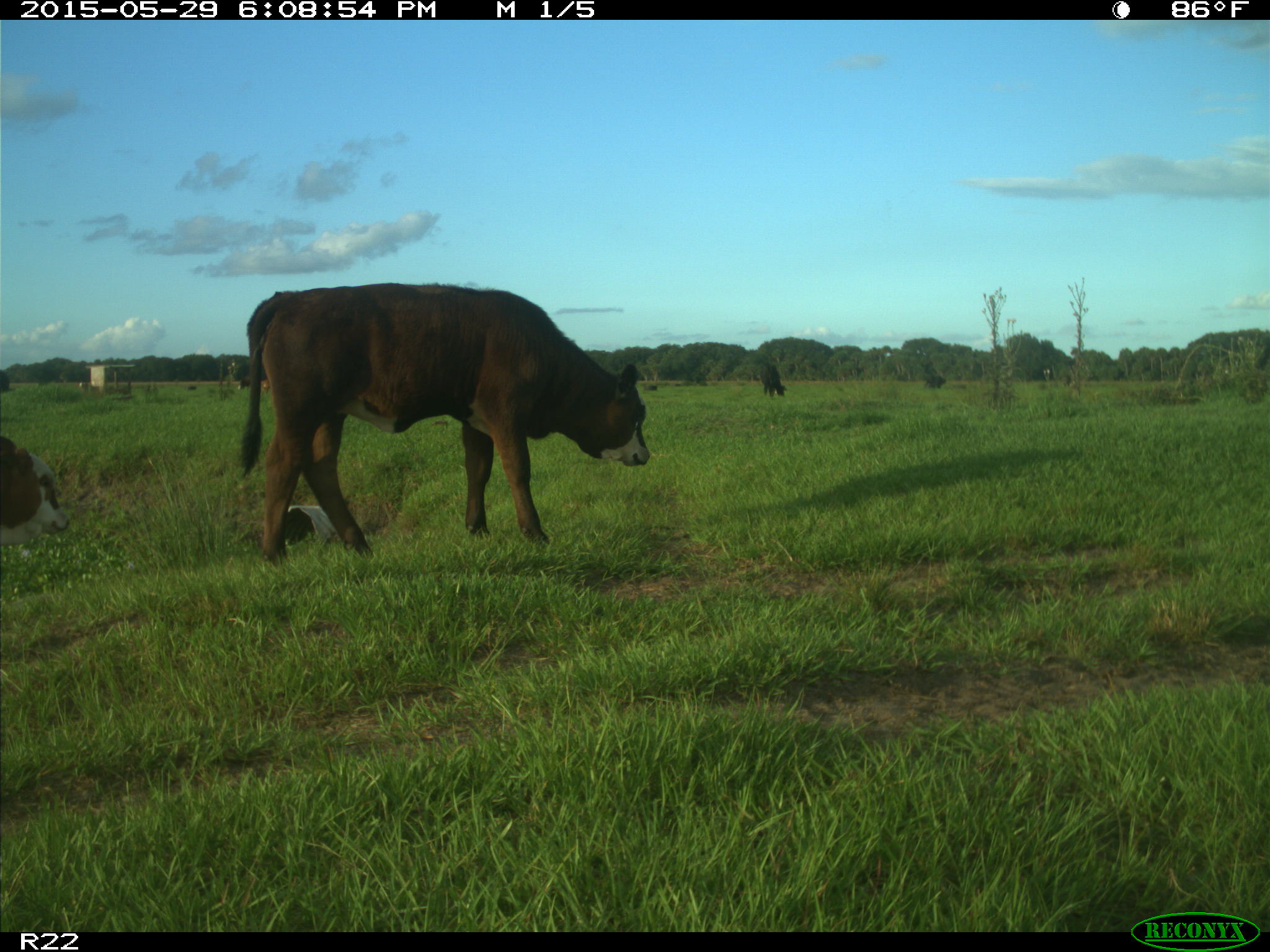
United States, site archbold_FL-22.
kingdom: Animalia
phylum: Chordata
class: Mammalia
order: Artiodactyla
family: Bovidae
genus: Bos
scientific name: Bos taurus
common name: domestic cow